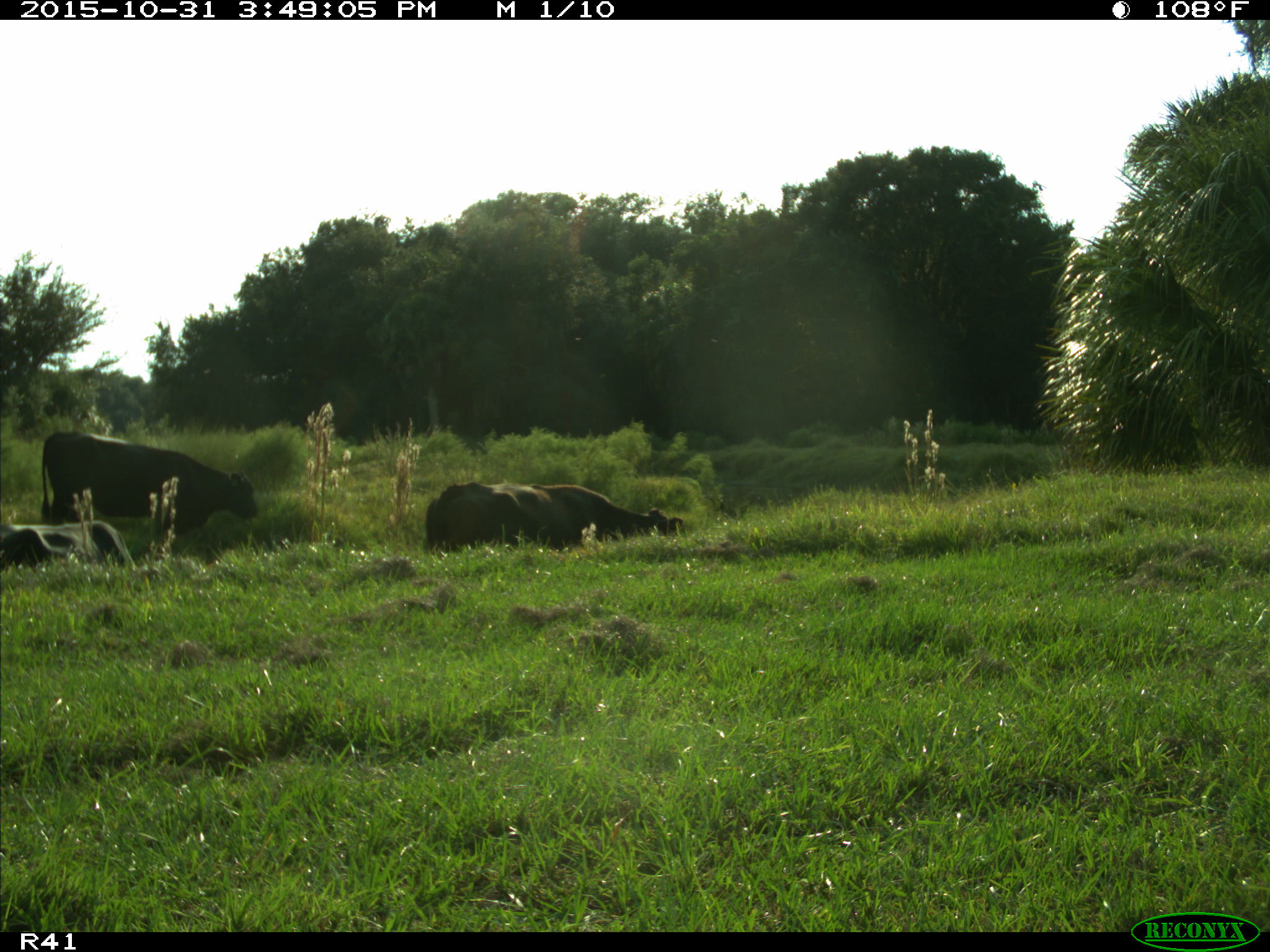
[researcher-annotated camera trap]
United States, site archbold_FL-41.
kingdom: Animalia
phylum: Chordata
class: Mammalia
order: Artiodactyla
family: Bovidae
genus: Bos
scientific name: Bos taurus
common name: domestic cow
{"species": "Bos taurus (domestic cow)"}